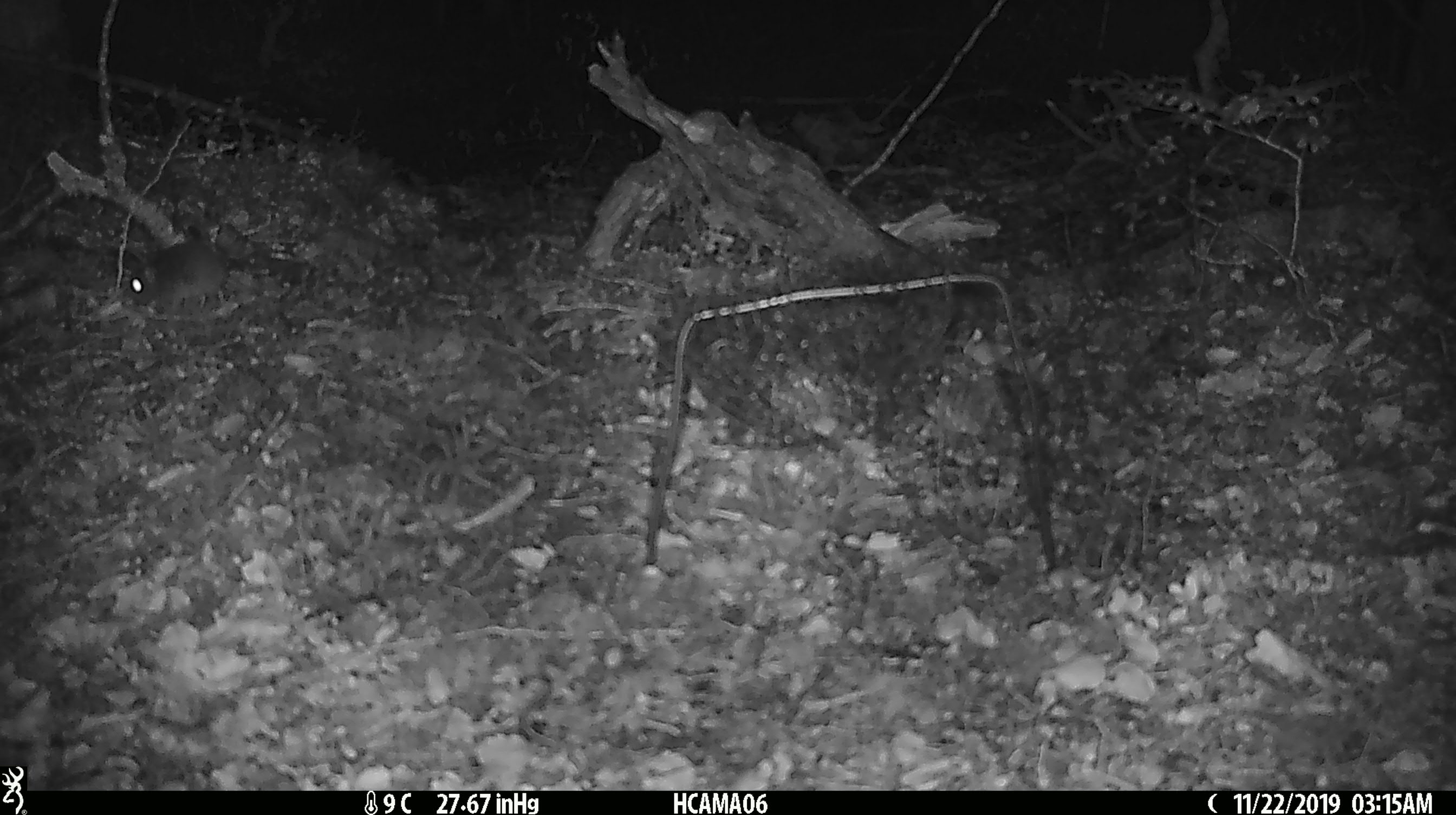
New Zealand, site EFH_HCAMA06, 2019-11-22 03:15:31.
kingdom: Animalia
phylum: Chordata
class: Mammalia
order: Rodentia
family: Muridae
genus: Mus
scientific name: Mus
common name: mouse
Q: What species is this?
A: Mouse (Mus).